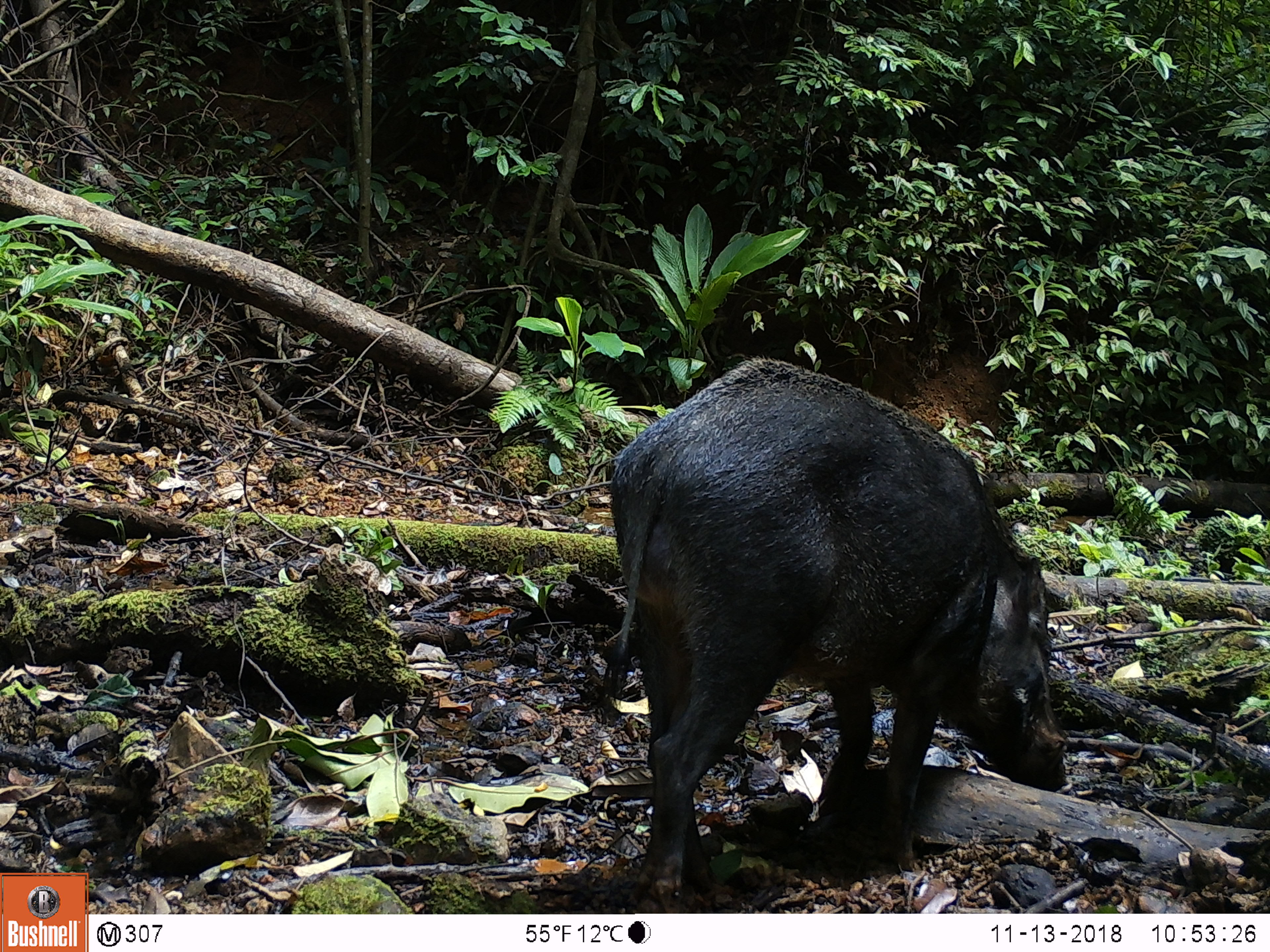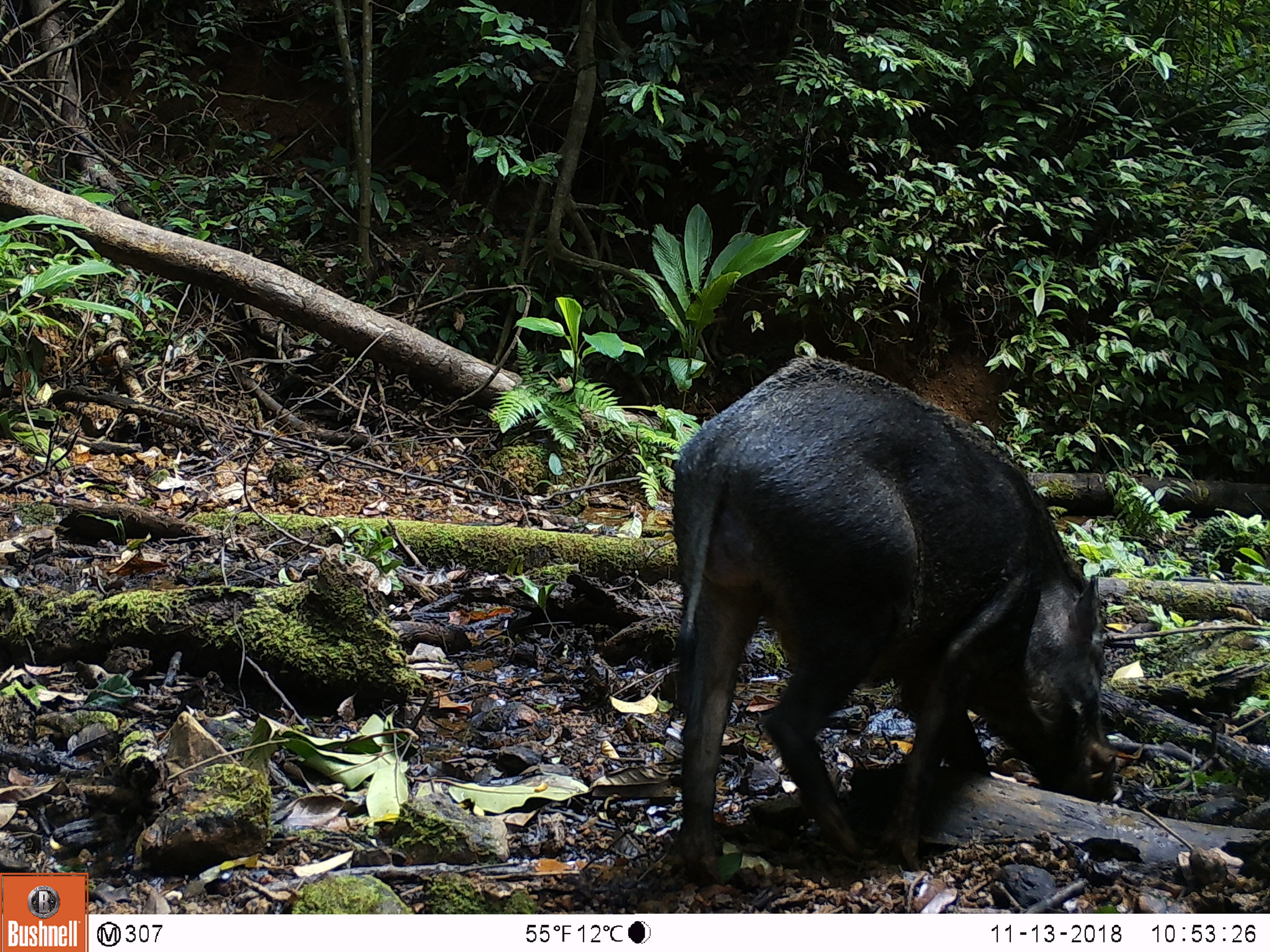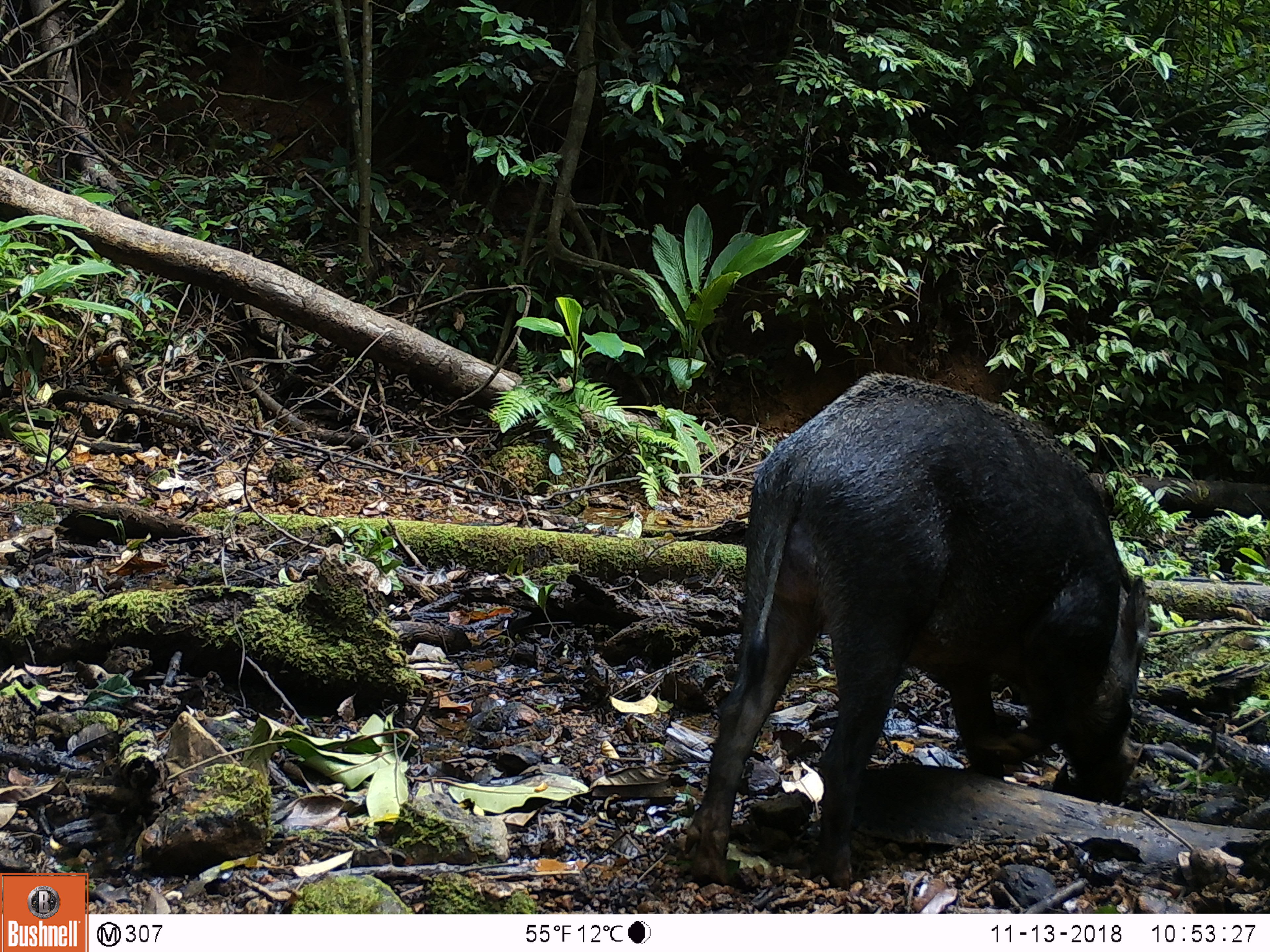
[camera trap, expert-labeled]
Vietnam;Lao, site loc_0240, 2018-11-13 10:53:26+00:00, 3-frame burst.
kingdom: Animalia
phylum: Chordata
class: Mammalia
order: Artiodactyla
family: Suidae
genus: Sus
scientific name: Sus scrofa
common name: eurasian wild pig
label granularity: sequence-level